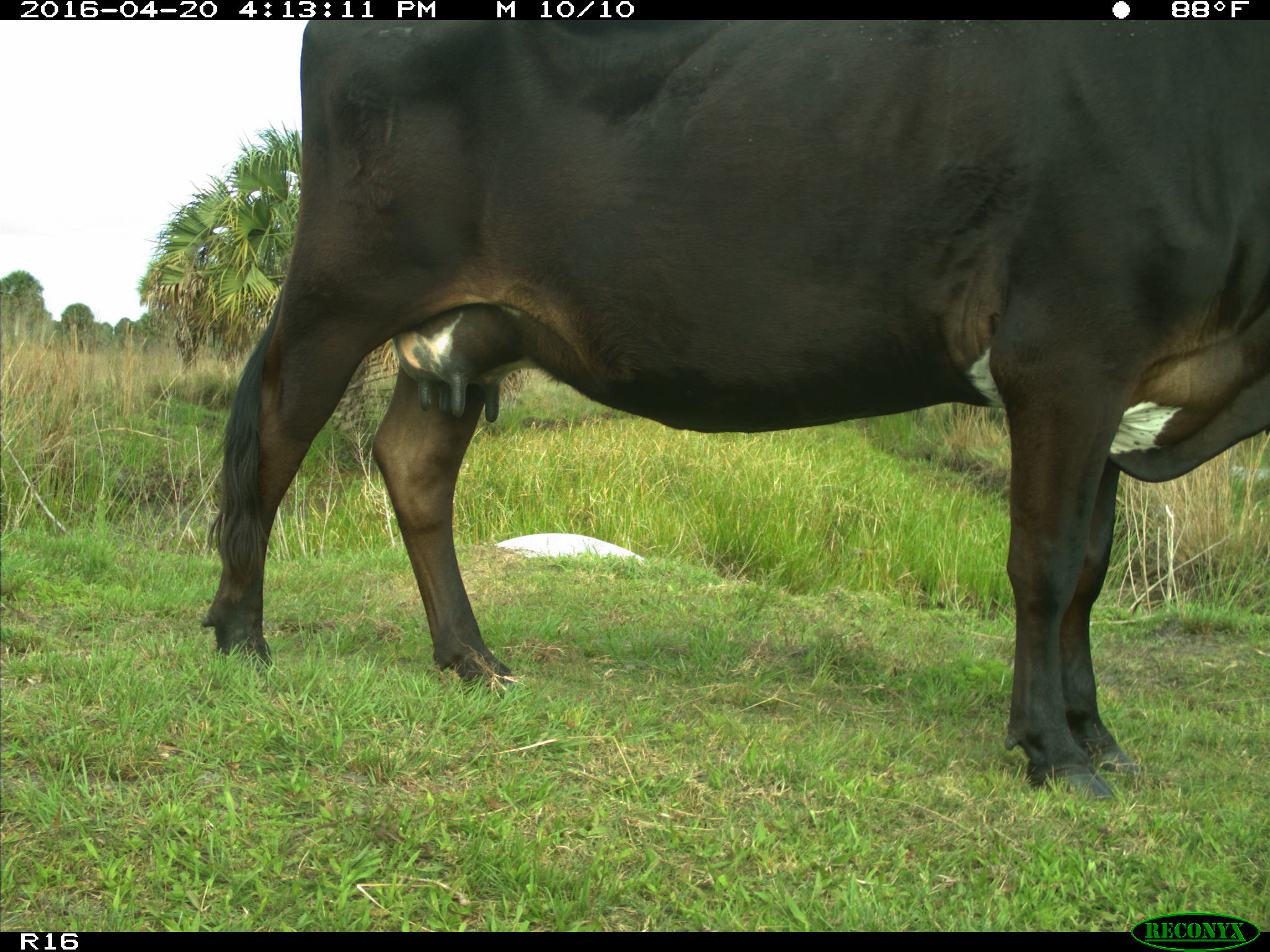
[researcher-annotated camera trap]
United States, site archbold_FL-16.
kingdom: Animalia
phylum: Chordata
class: Mammalia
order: Artiodactyla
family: Bovidae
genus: Bos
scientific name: Bos taurus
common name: domestic cow